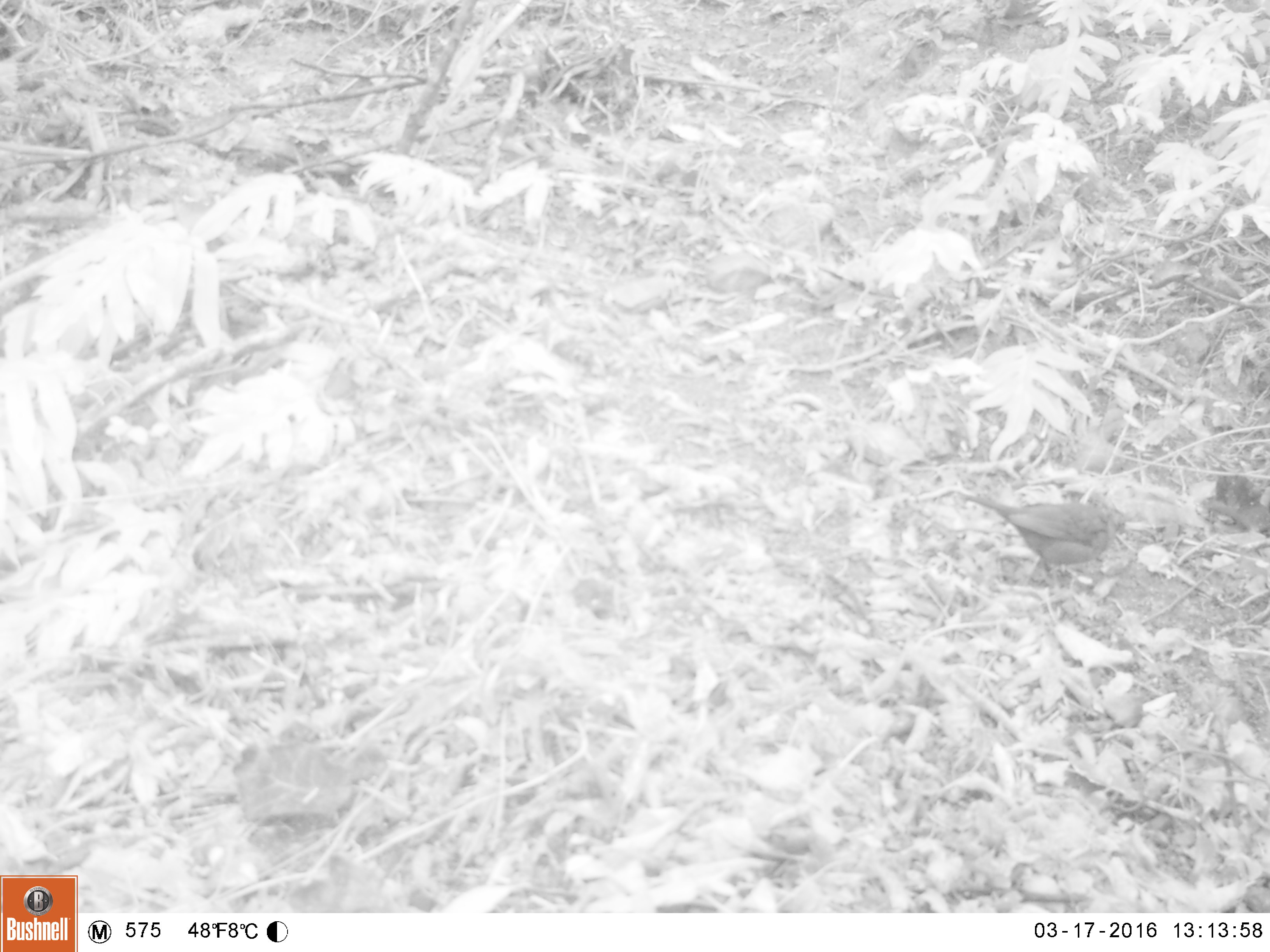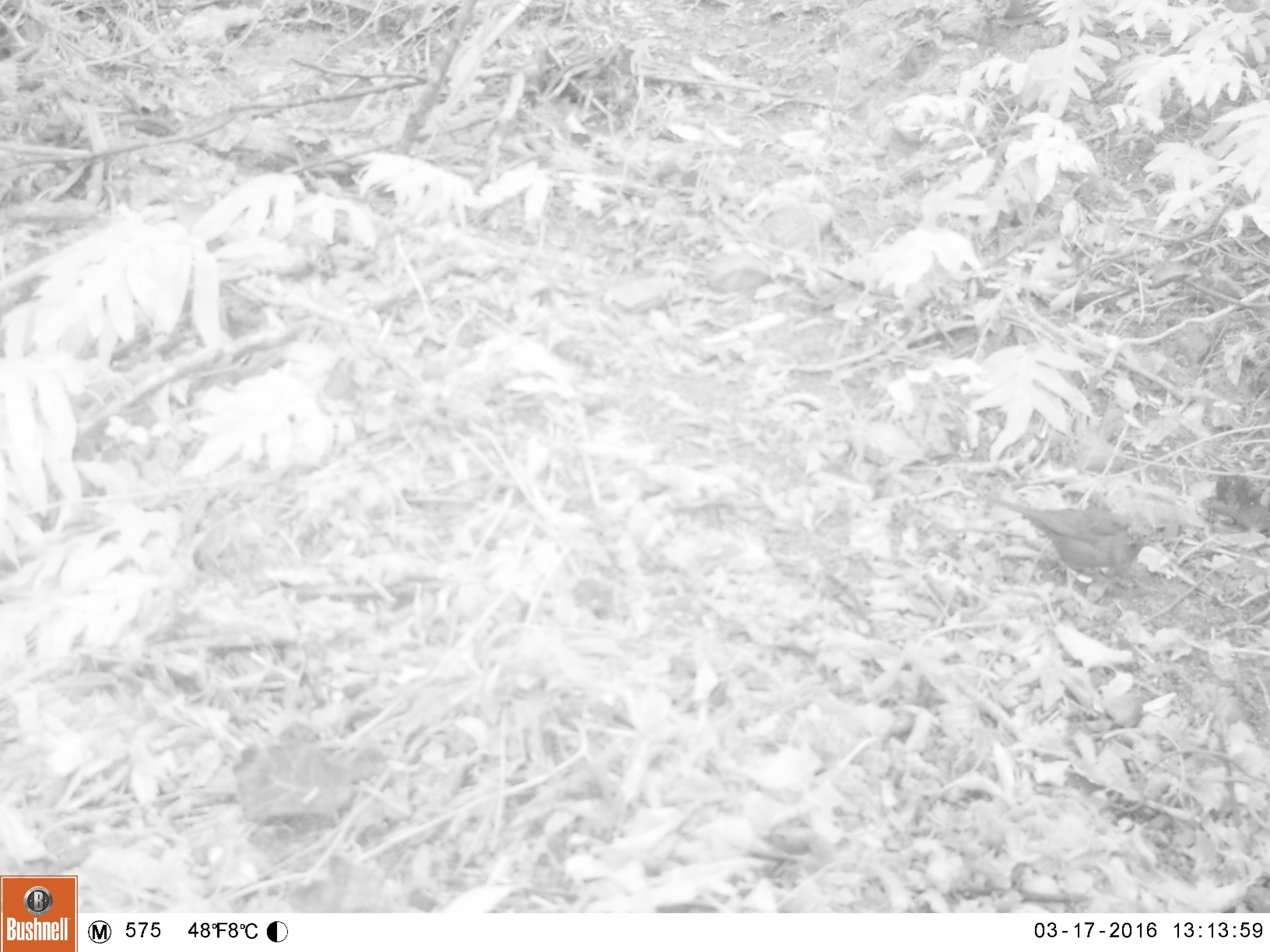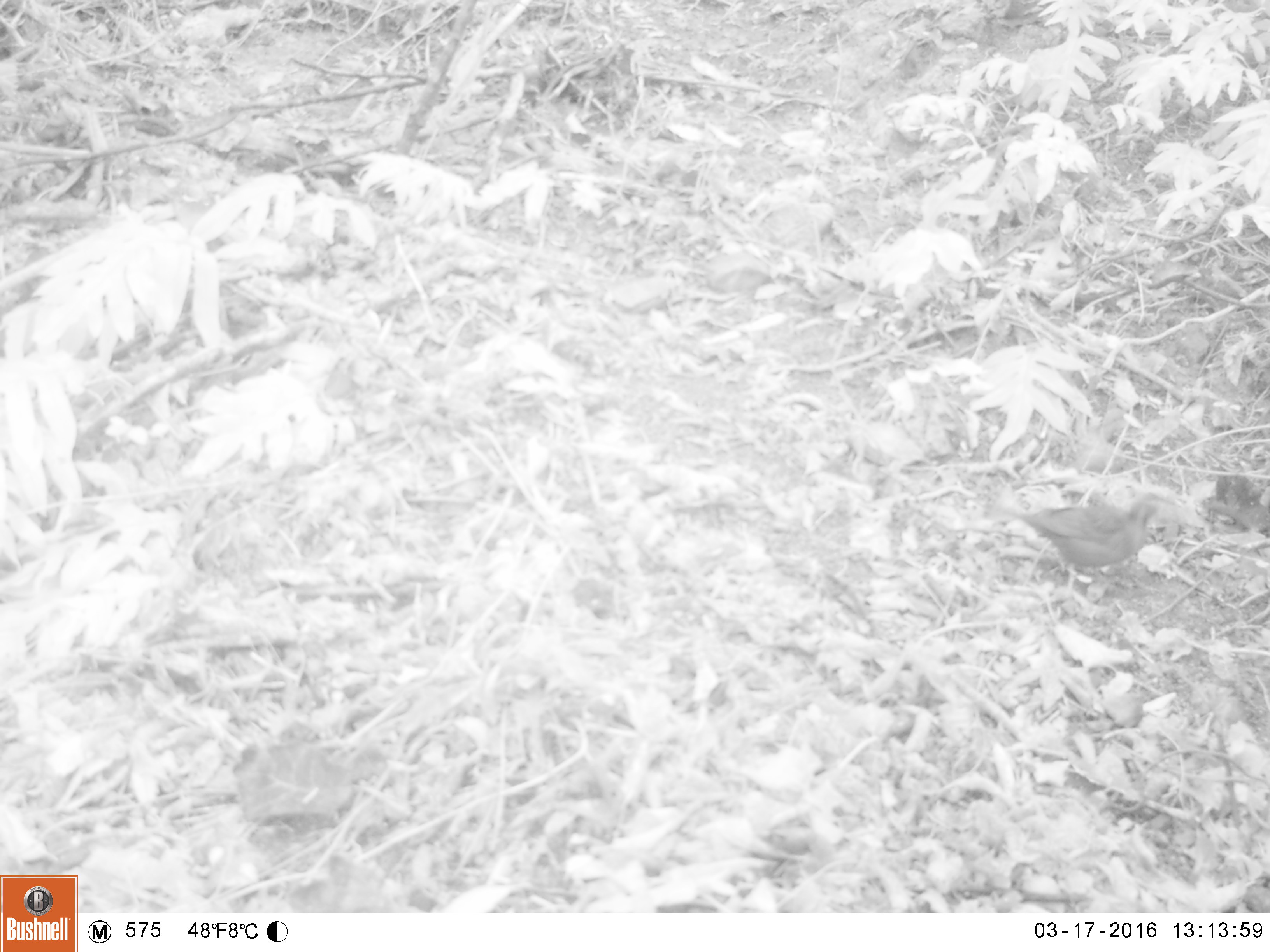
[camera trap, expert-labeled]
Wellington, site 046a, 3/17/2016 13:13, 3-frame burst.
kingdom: Animalia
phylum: Chordata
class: Aves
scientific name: Aves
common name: bird